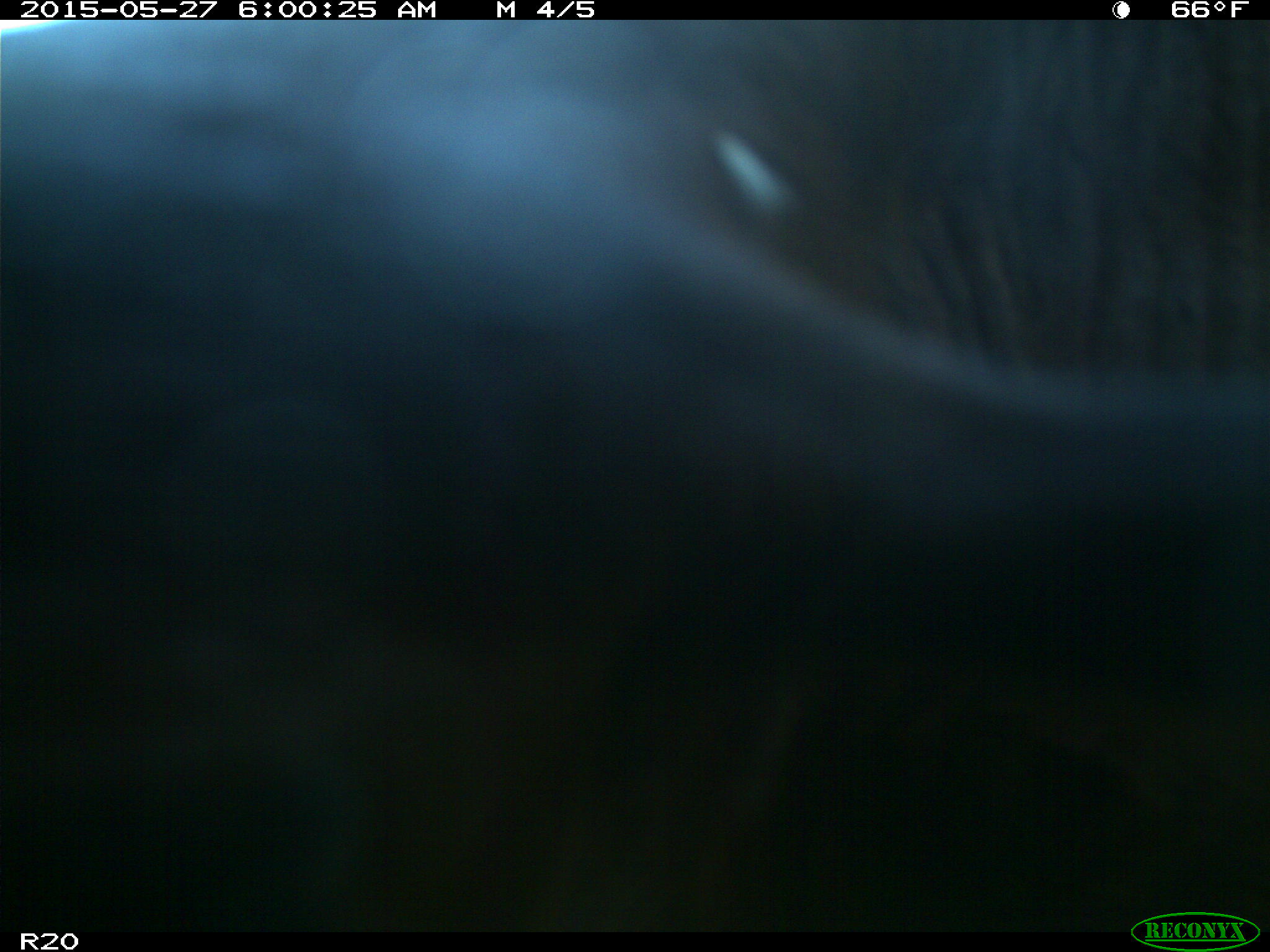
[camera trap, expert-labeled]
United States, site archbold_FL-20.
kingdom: Animalia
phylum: Chordata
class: Mammalia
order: Artiodactyla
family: Bovidae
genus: Bos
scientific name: Bos taurus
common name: domestic cow